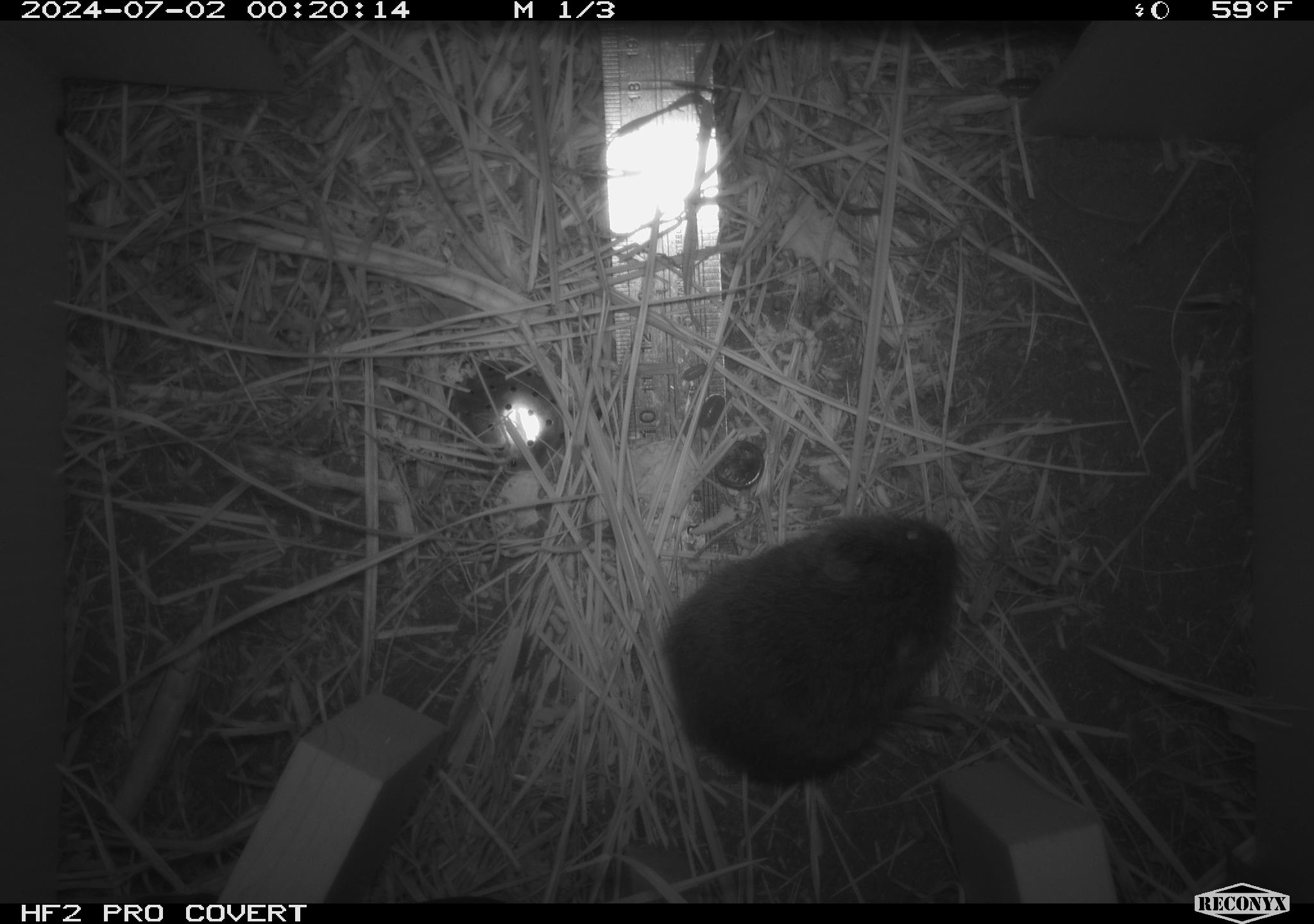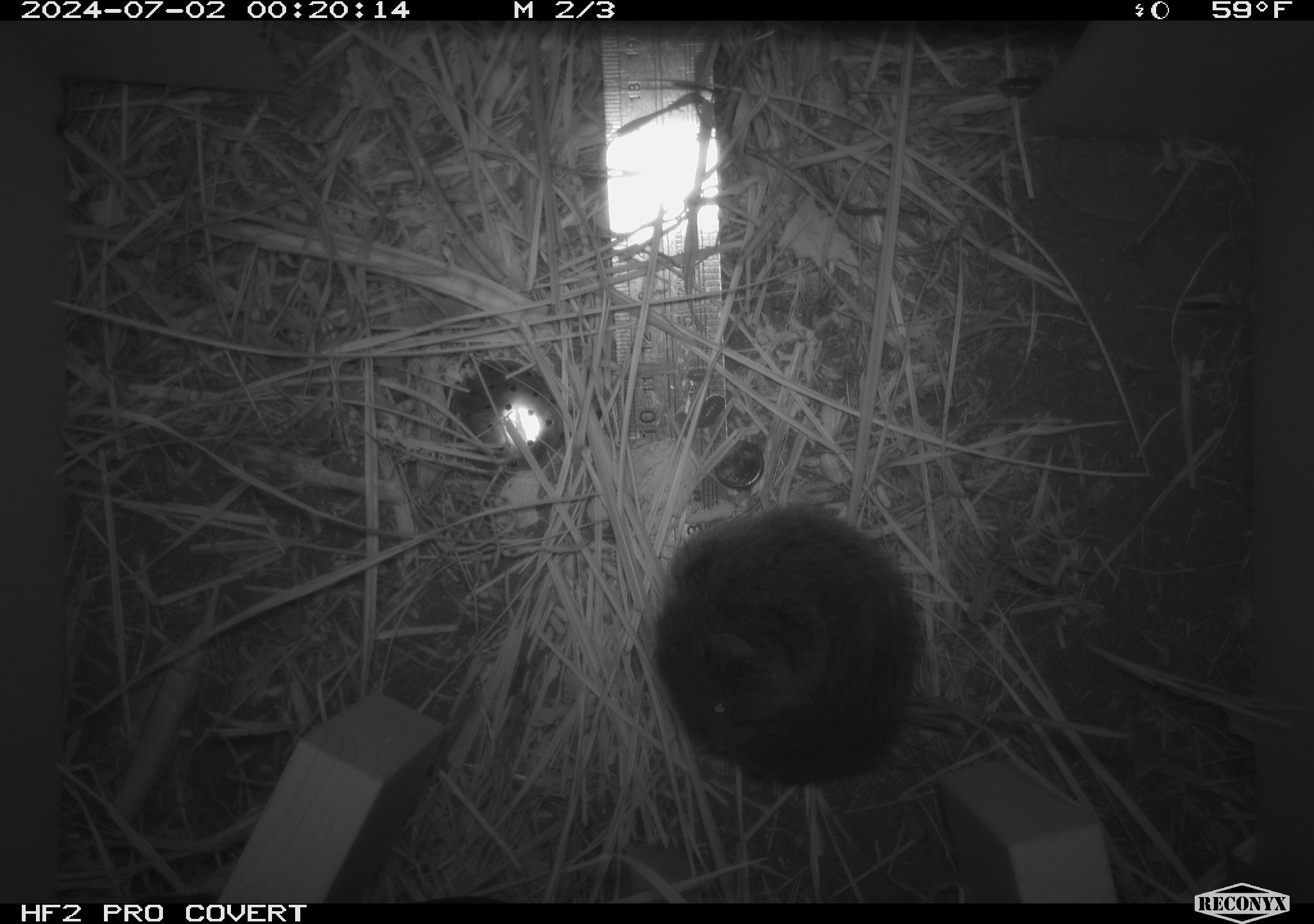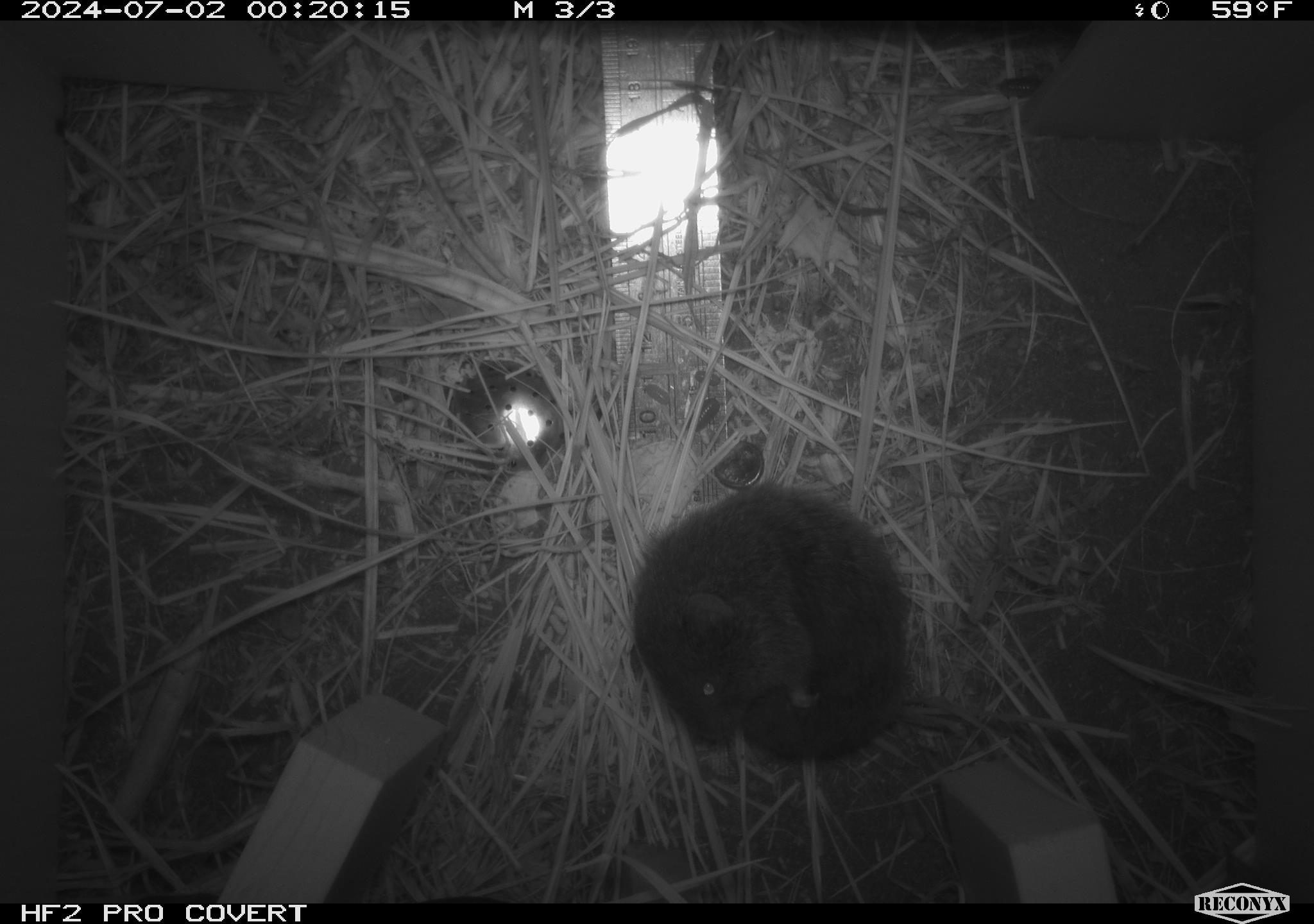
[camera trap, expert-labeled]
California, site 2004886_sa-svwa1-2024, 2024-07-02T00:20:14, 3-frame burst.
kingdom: Animalia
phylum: Chordata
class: Mammalia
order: Rodentia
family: Cricetidae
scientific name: Arvicolinae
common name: voles, lemmings, and muskrats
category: arvicolinae subfamily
Arvicolinae subfamily (voles, lemmings, and muskrats) (Arvicolinae).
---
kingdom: Animalia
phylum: Arthropoda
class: Malacostraca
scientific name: Malacostraca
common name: amphipods, crabs, isopods, krill, lobsters and shrimps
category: malacostracan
Malacostracan (amphipods, crabs, isopods, krill, lobsters and shrimps) (Malacostraca).